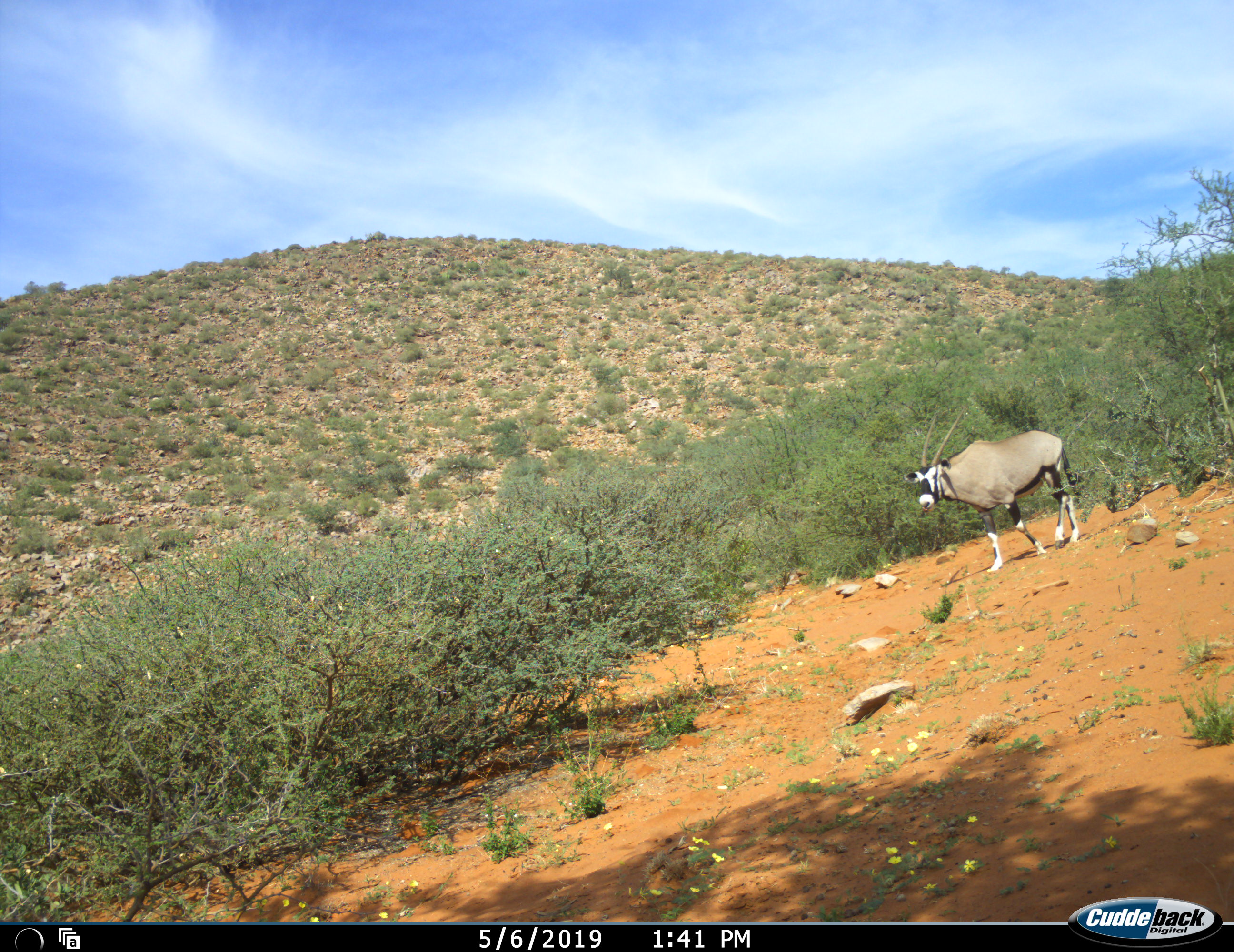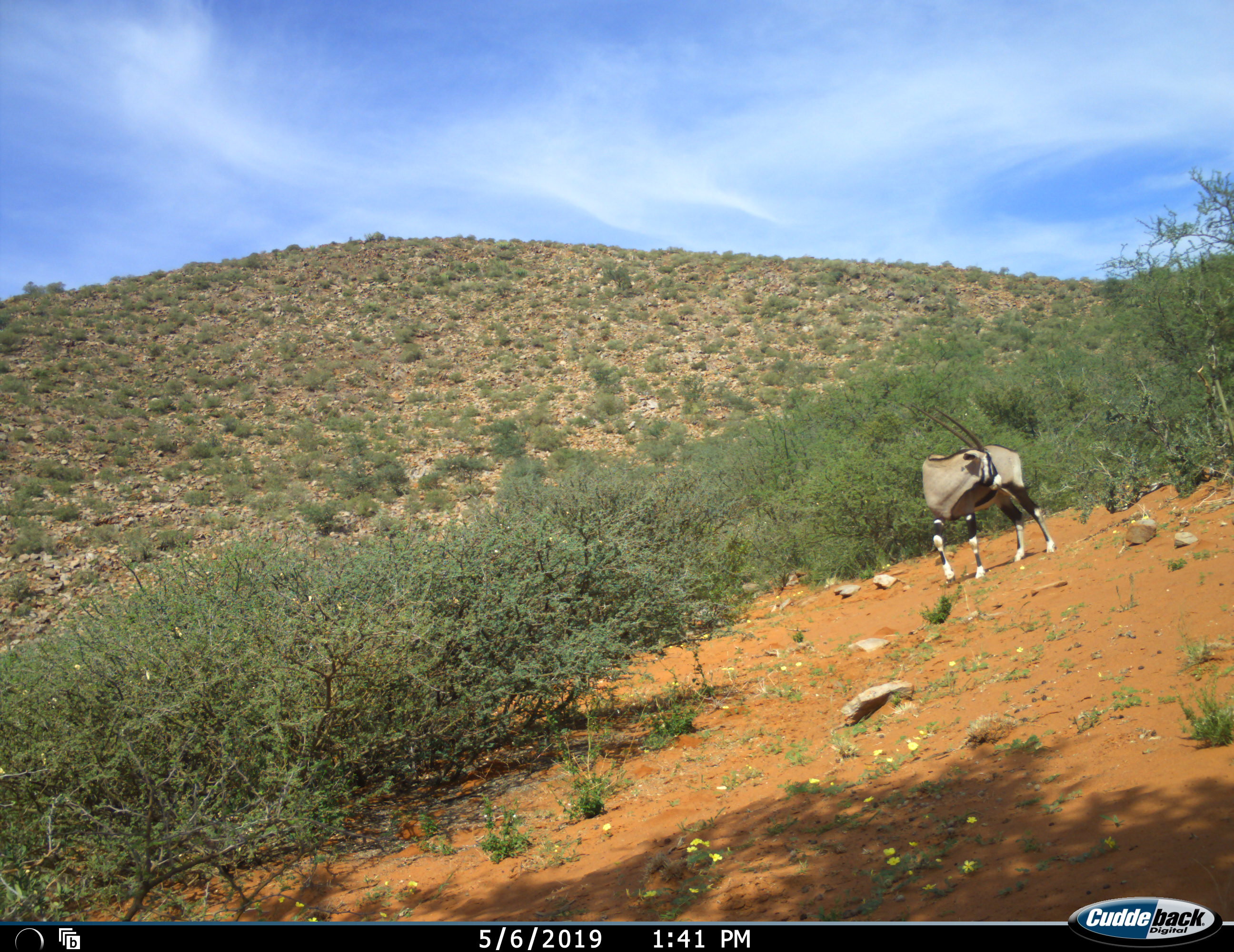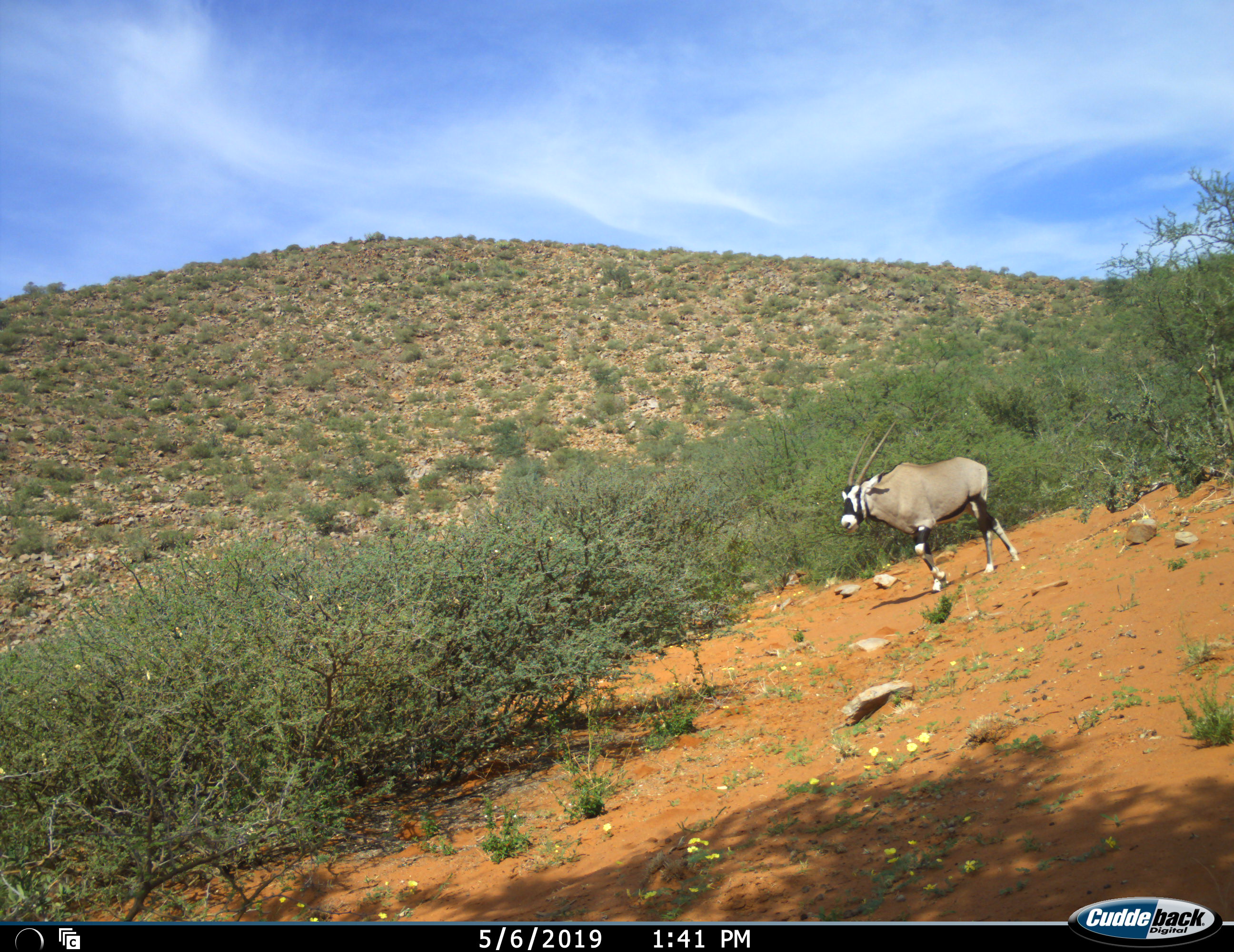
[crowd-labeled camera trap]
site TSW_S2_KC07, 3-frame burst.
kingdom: Animalia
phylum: Chordata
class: Mammalia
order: Artiodactyla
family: Bovidae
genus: Oryx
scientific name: Oryx gazella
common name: gemsbok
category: oryx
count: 1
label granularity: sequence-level